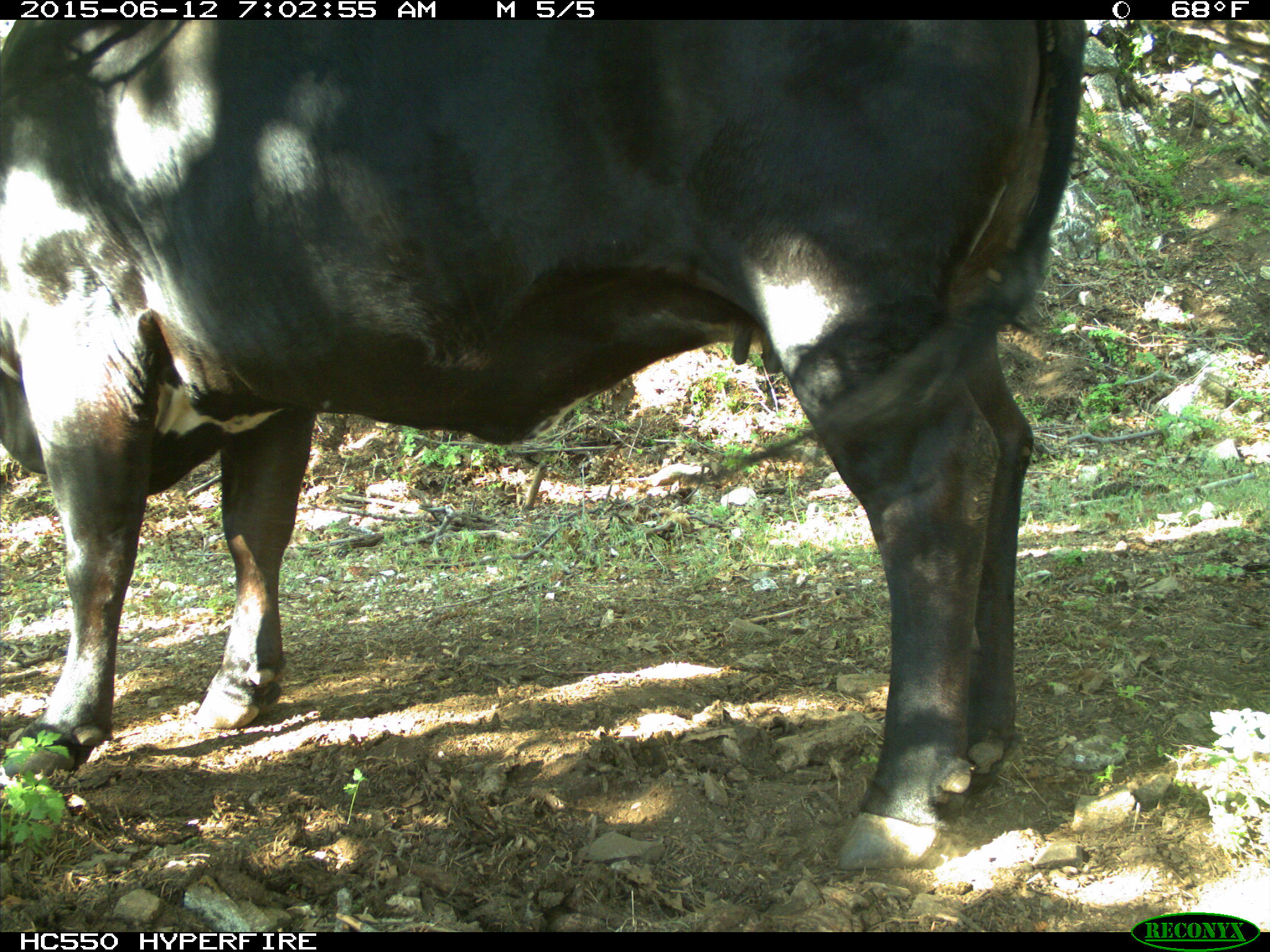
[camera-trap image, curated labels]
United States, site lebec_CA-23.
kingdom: Animalia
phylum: Chordata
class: Mammalia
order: Artiodactyla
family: Bovidae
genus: Bos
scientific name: Bos taurus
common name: domestic cow